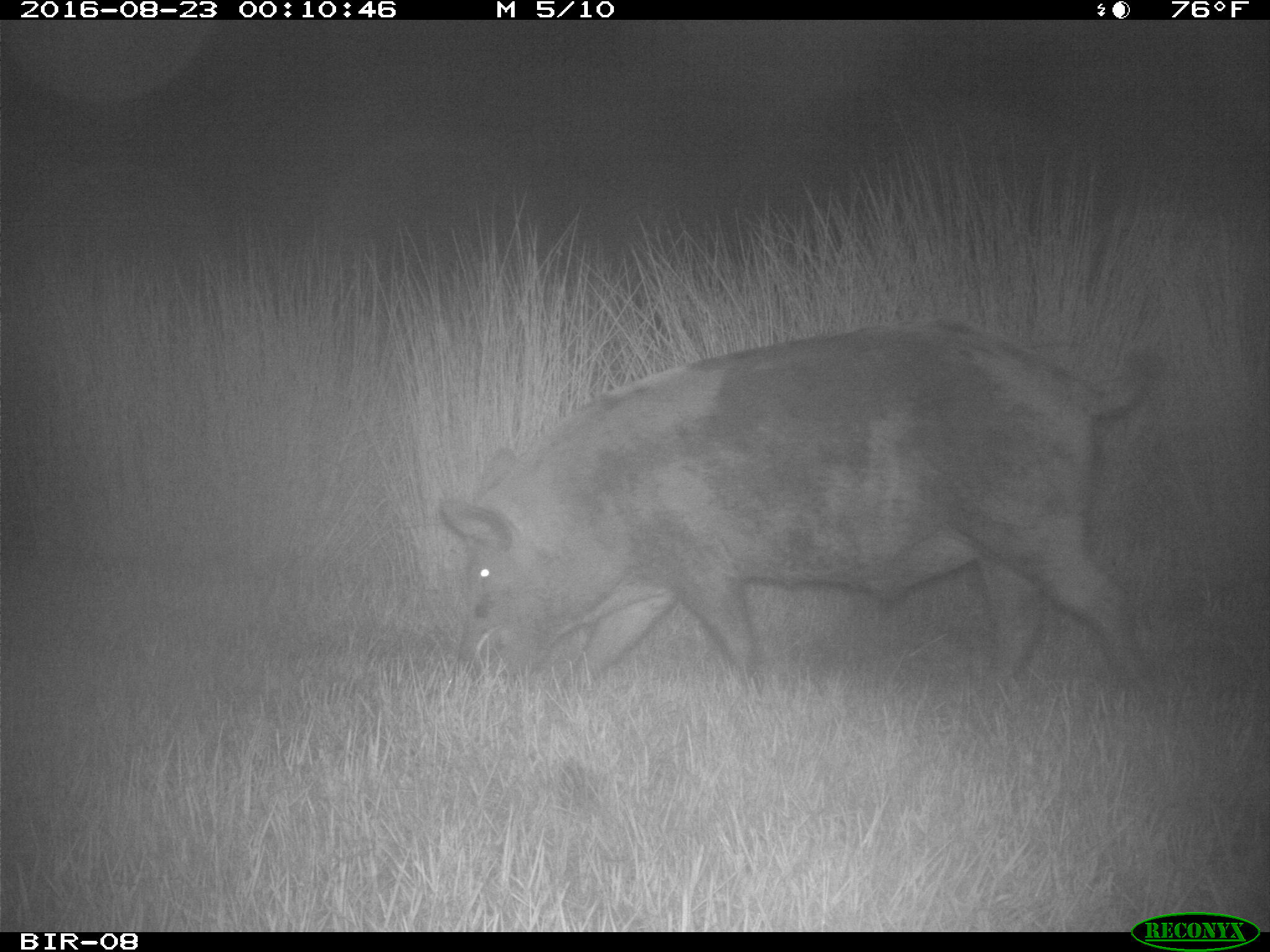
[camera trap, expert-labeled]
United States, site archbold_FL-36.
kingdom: Animalia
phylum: Chordata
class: Mammalia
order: Artiodactyla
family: Suidae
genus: Sus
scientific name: Sus scrofa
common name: wild boar